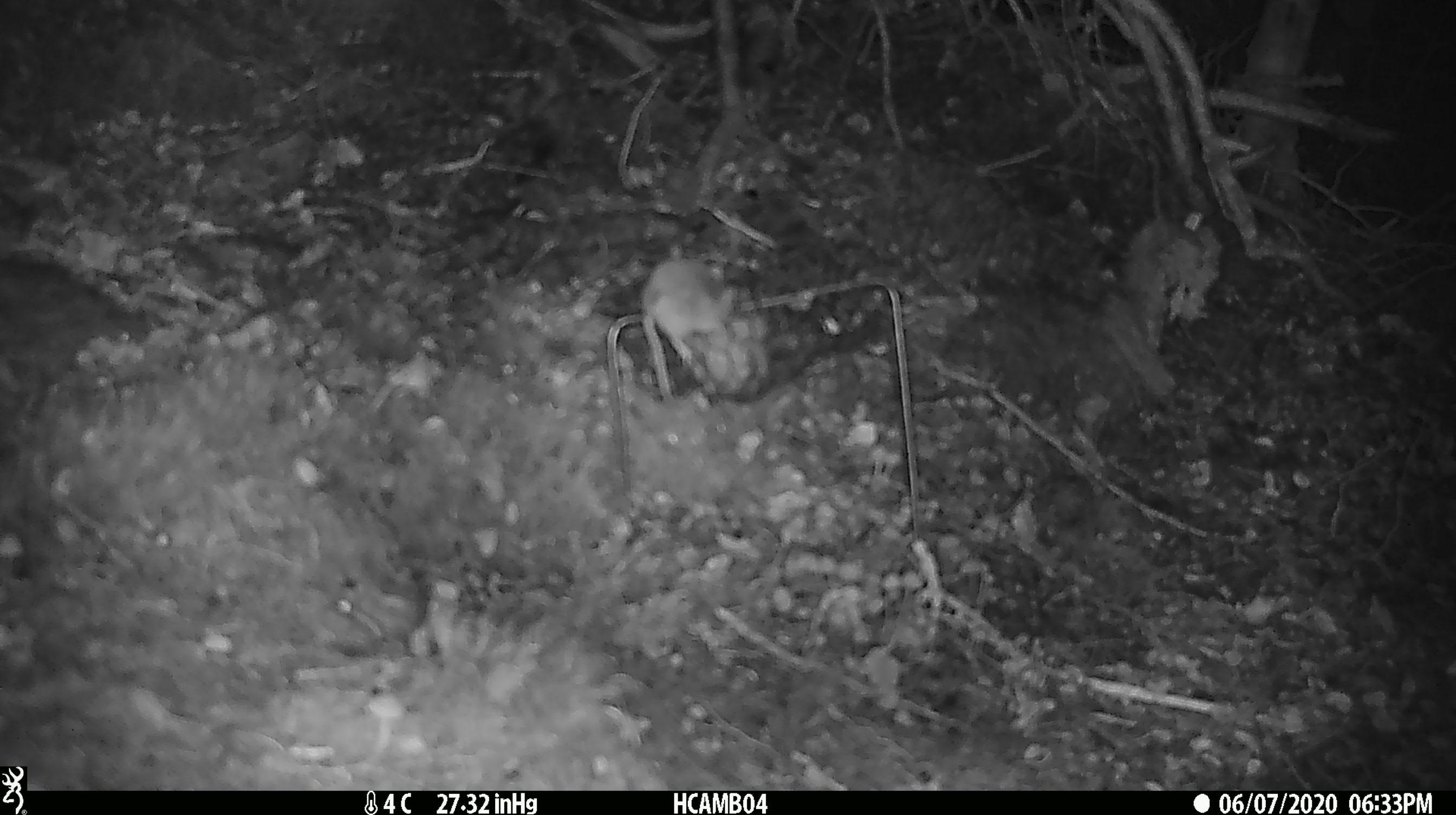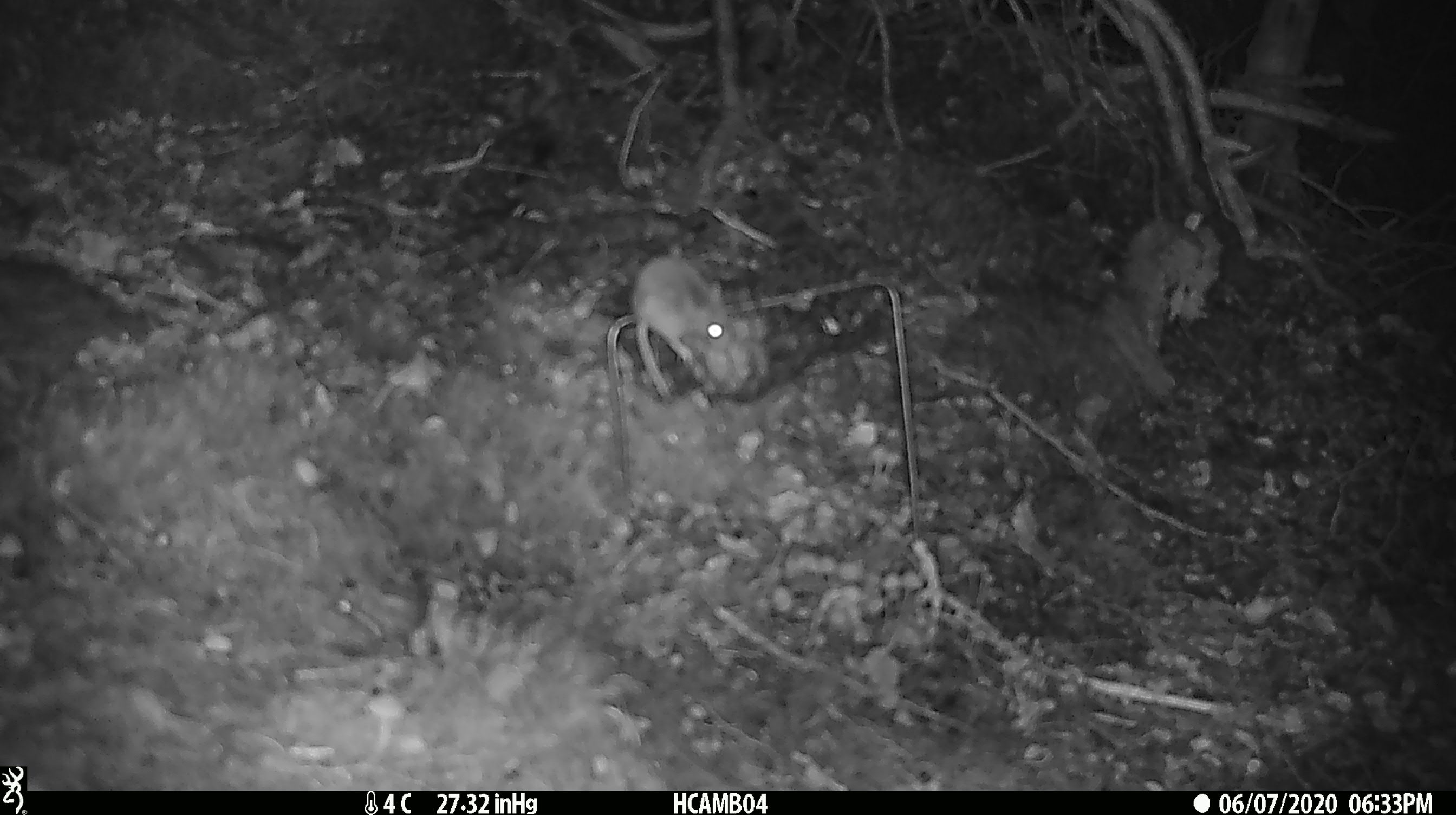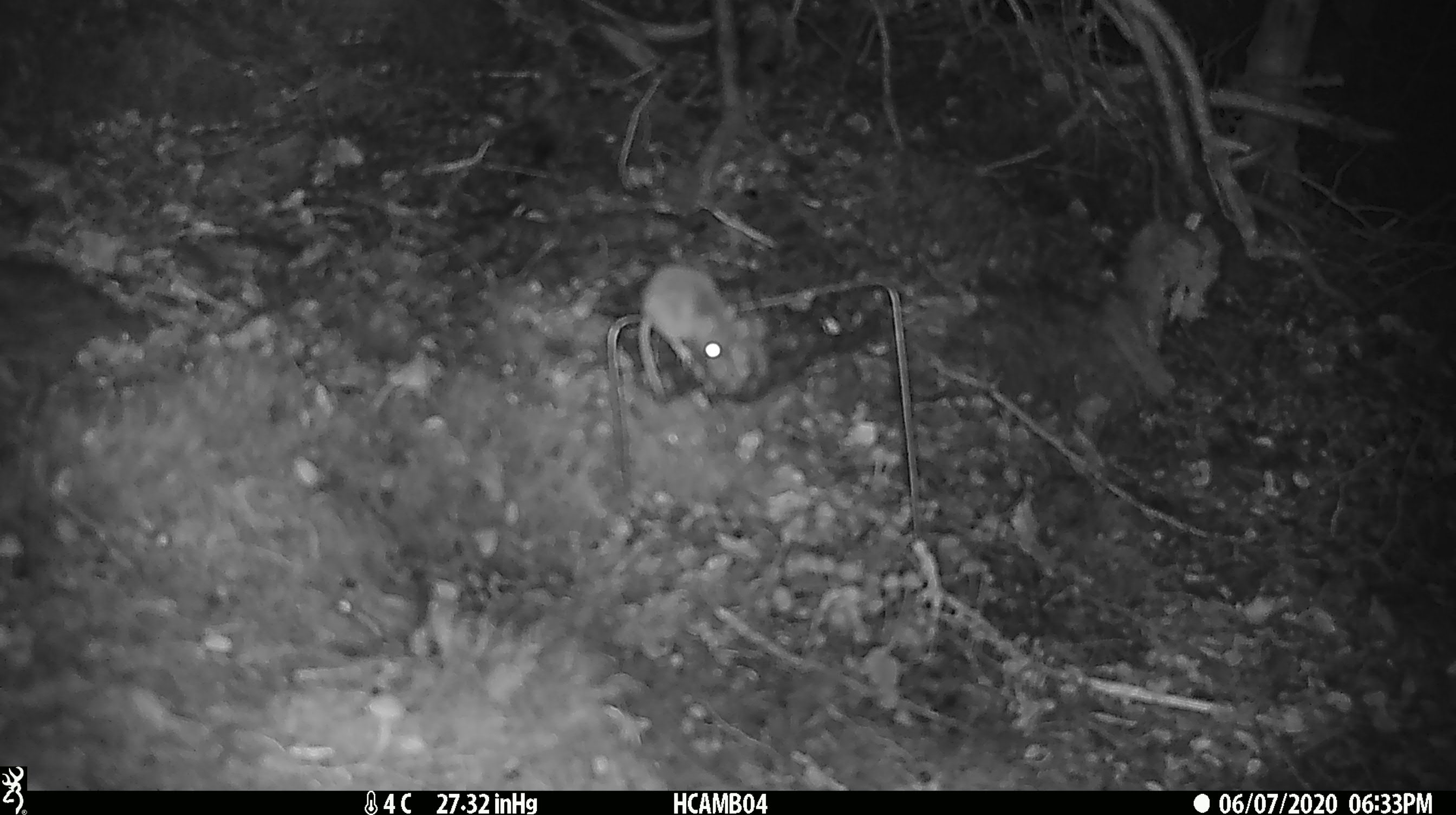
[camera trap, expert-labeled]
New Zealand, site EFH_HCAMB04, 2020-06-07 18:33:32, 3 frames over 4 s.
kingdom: Animalia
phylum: Chordata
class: Mammalia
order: Rodentia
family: Muridae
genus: Mus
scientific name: Mus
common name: mouse